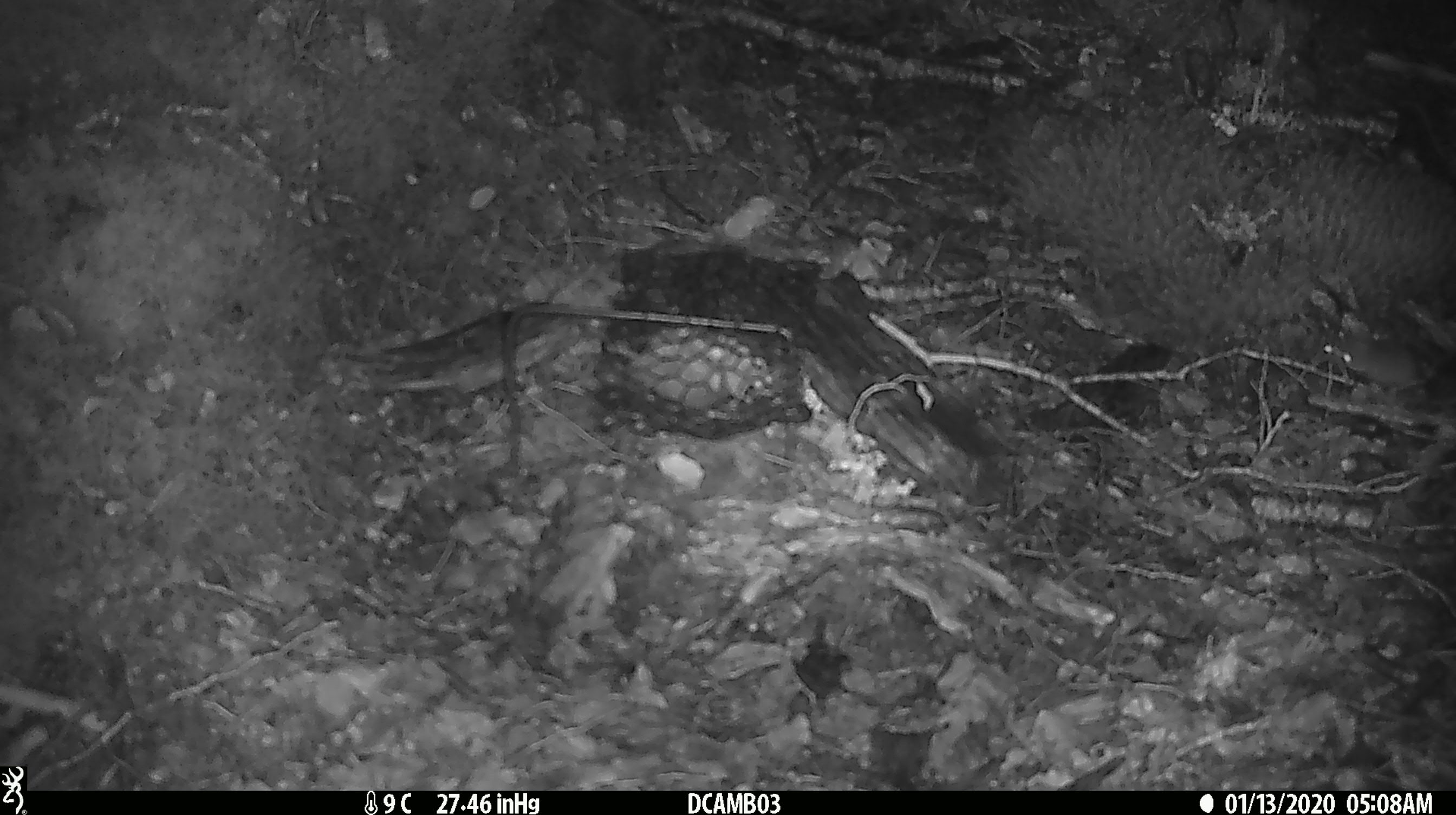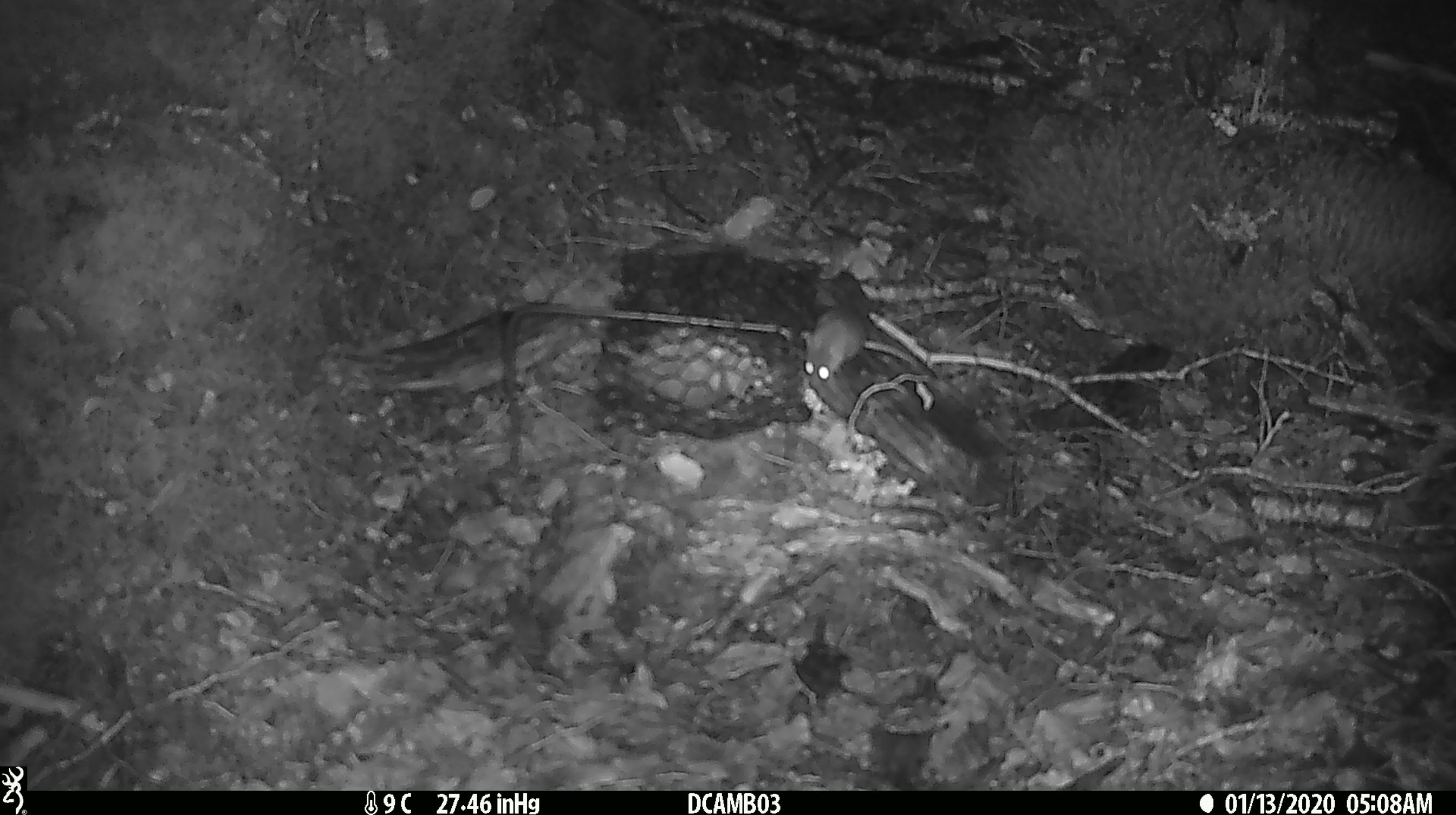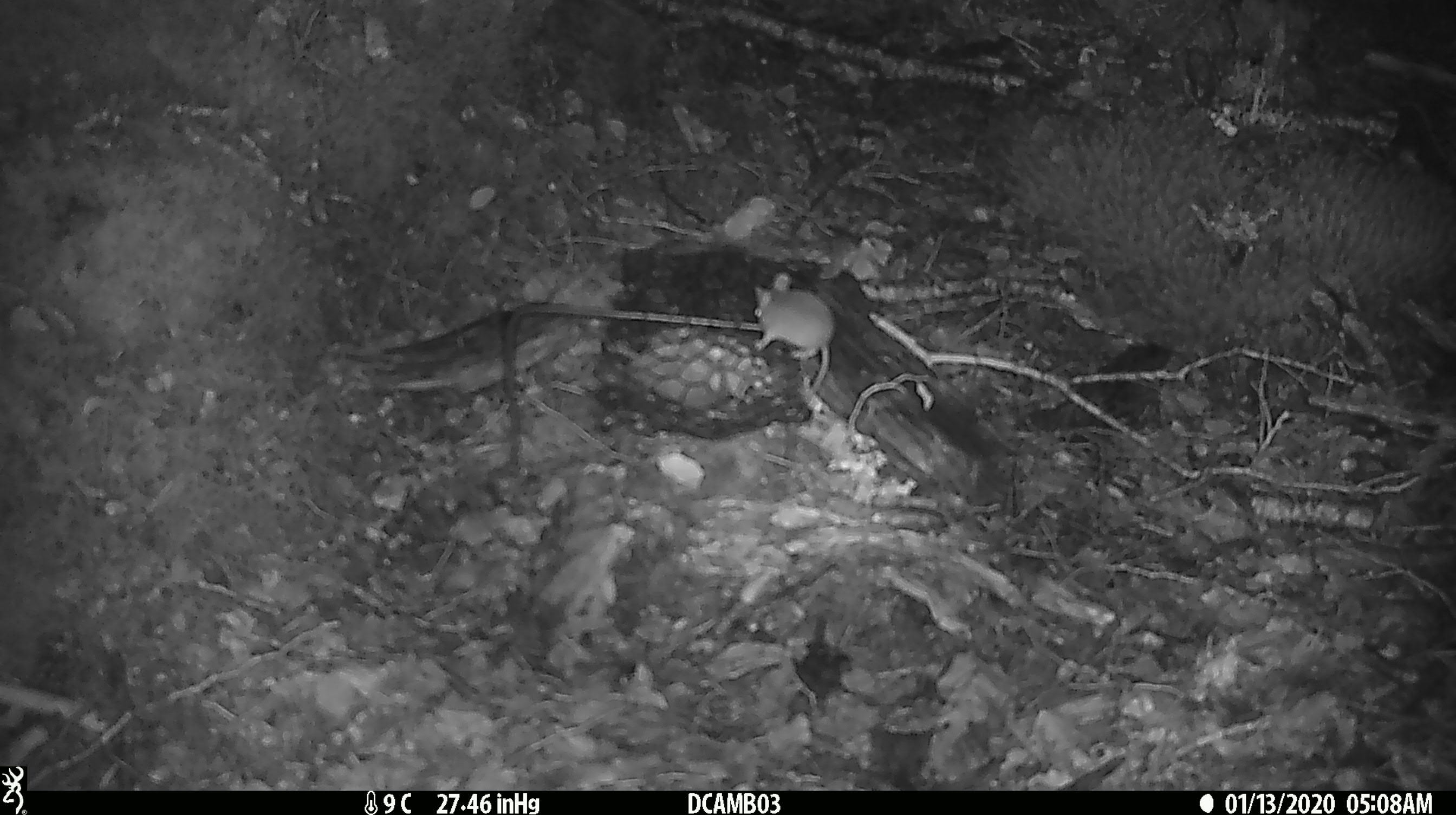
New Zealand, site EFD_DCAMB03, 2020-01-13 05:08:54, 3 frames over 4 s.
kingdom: Animalia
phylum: Chordata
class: Mammalia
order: Rodentia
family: Muridae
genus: Mus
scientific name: Mus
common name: mouse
Mouse (Mus).